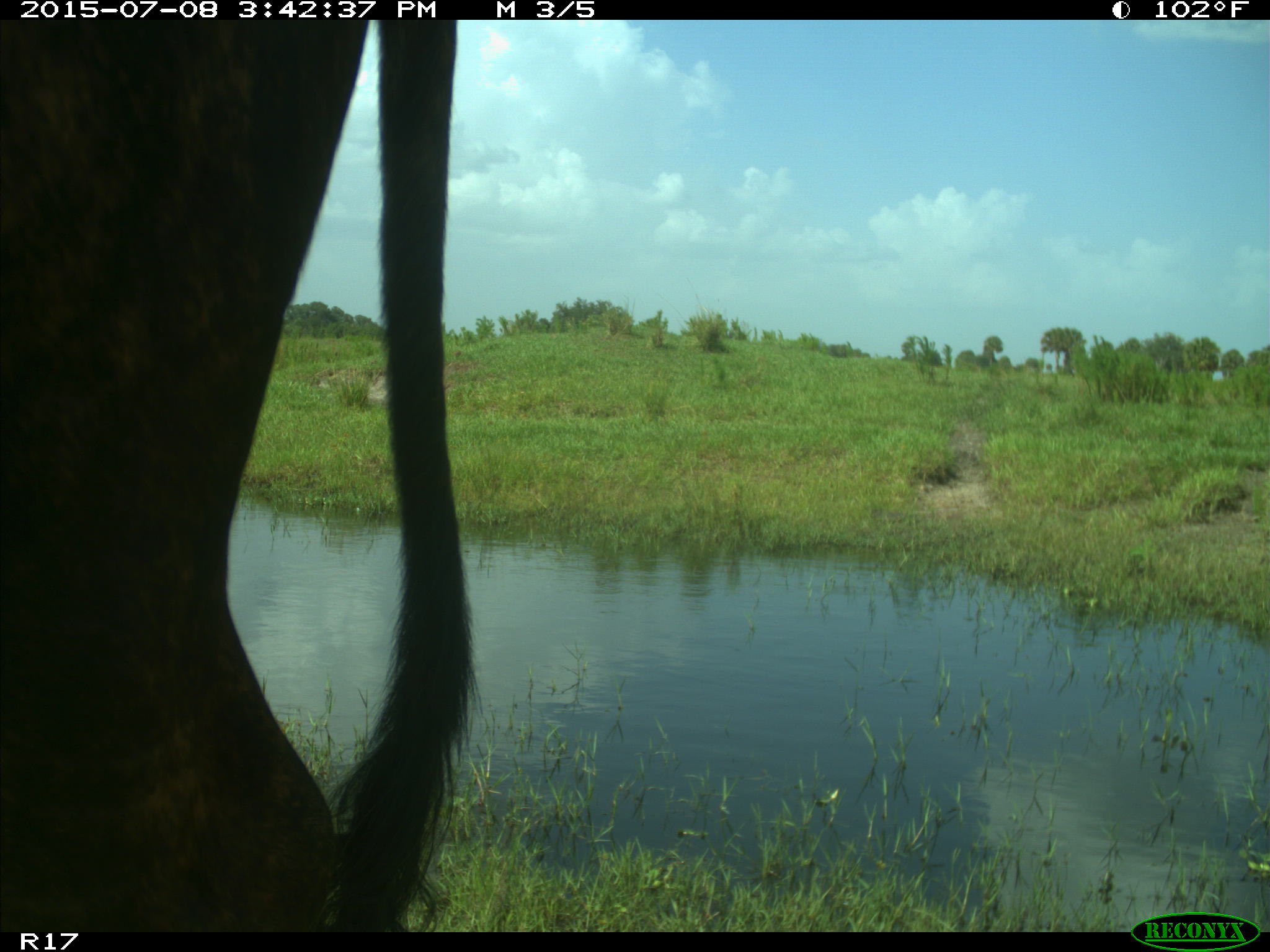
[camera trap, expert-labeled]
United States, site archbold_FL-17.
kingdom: Animalia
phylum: Chordata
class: Mammalia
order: Artiodactyla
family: Bovidae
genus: Bos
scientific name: Bos taurus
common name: domestic cow